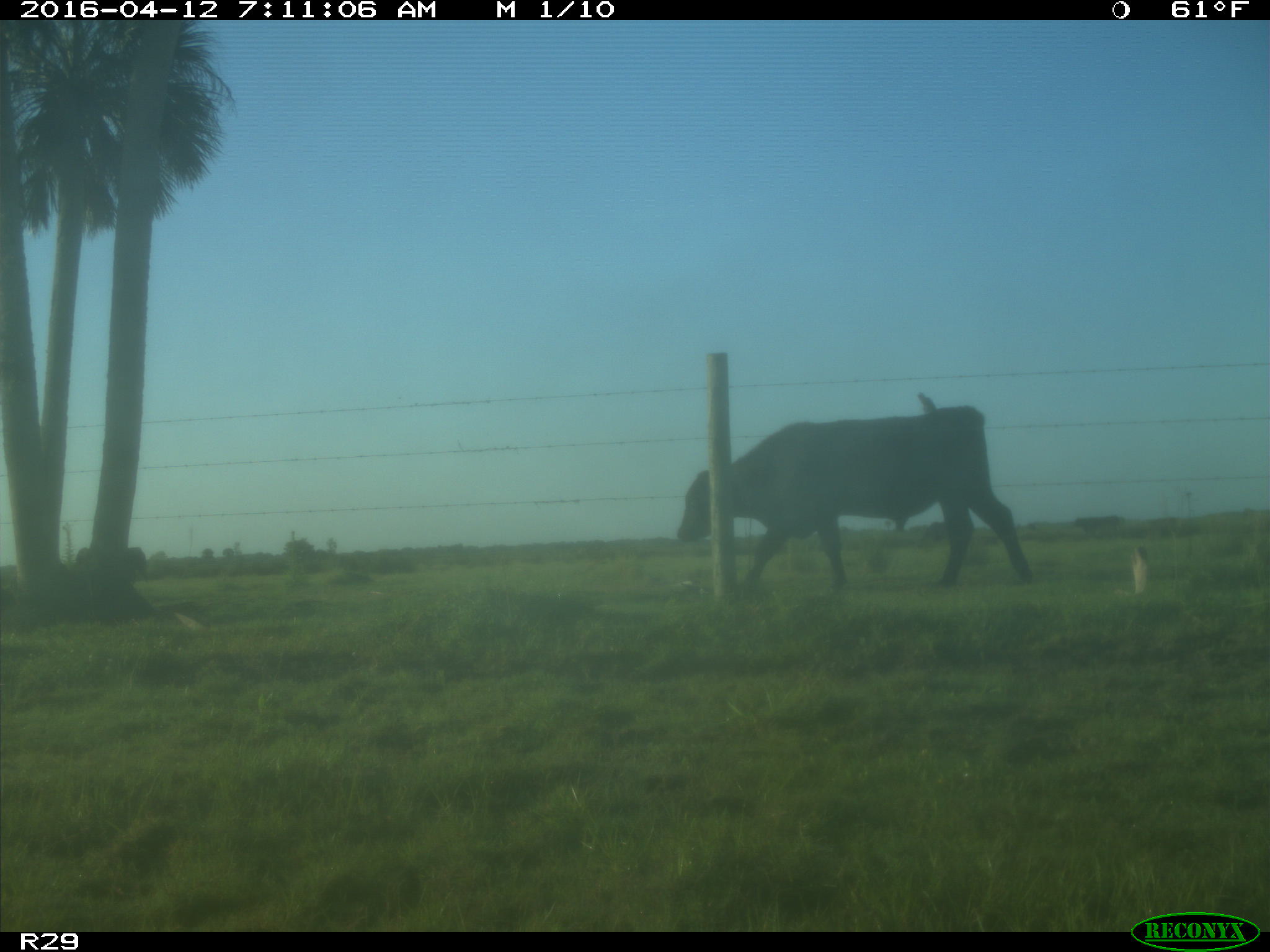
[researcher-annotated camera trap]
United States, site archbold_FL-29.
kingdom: Animalia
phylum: Chordata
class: Mammalia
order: Artiodactyla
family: Bovidae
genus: Bos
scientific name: Bos taurus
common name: domestic cow